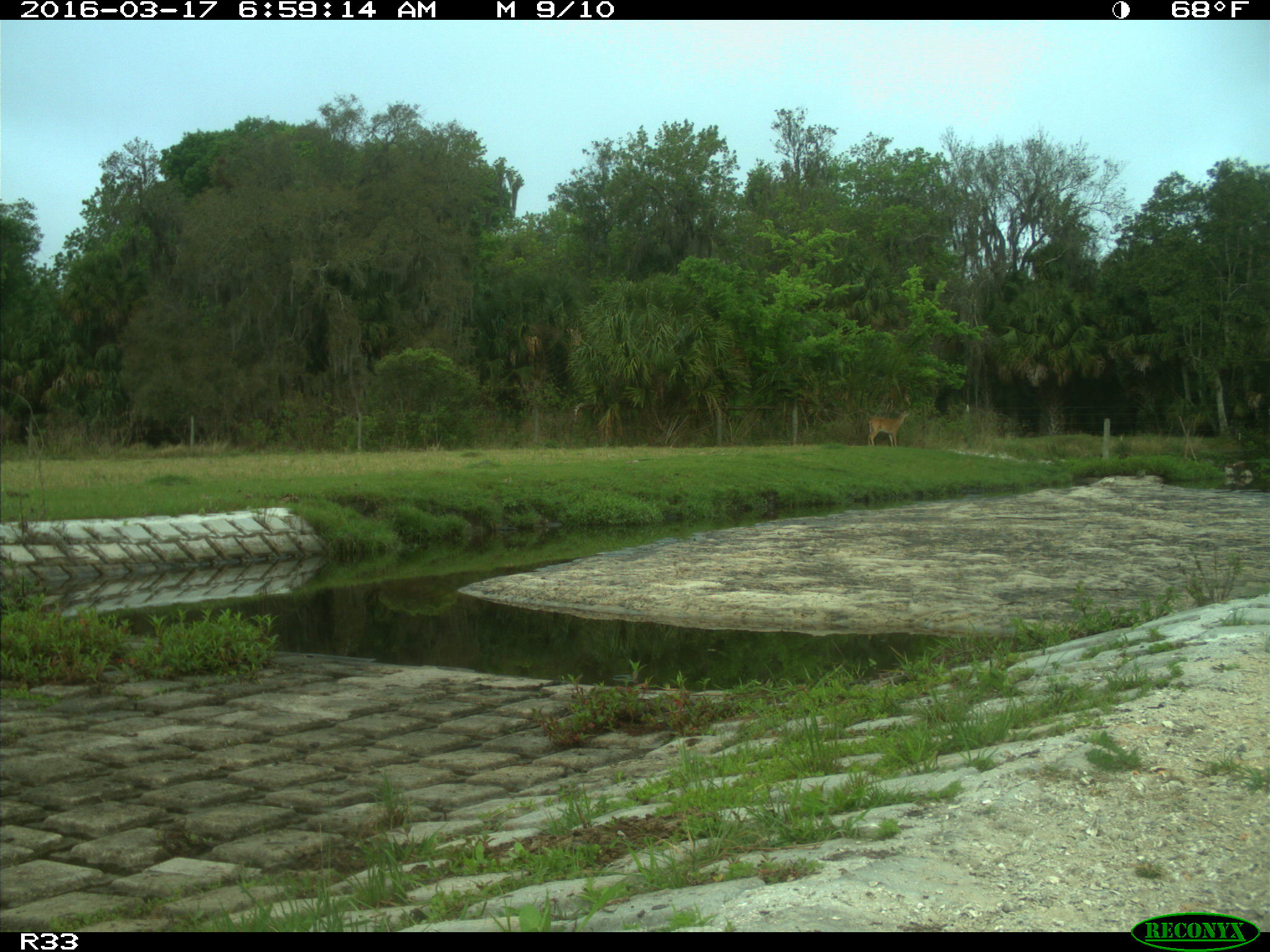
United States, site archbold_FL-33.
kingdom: Animalia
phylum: Chordata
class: Mammalia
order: Artiodactyla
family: Cervidae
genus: Odocoileus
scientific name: Odocoileus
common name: deer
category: unidentified deer